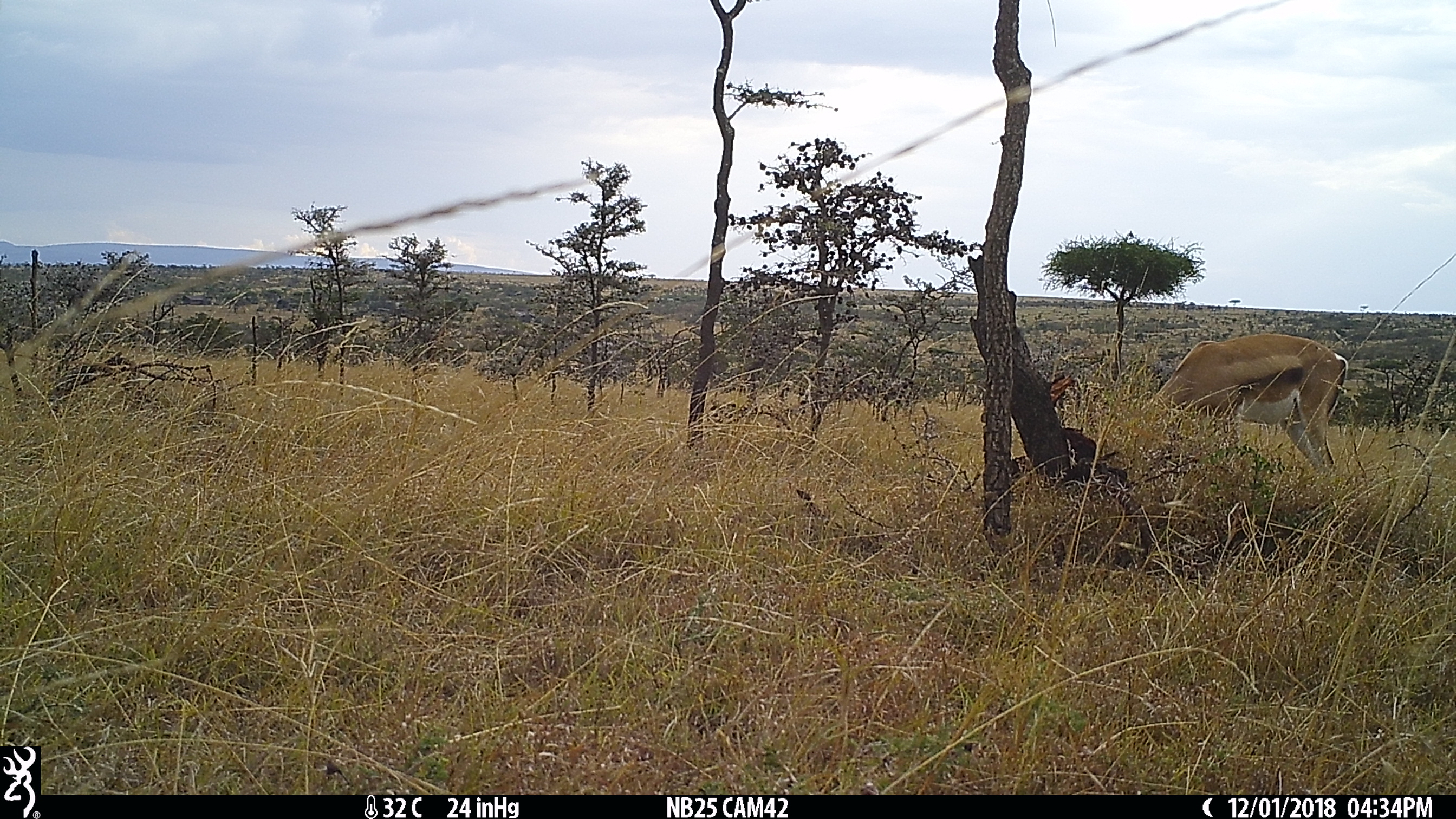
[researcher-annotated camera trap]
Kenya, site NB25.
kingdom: Animalia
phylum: Chordata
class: Mammalia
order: Artiodactyla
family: Bovidae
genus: Nanger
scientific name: Nanger granti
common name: grant's gazelle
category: gazelle grants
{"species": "gazelle grants (grant's gazelle) (Nanger granti)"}